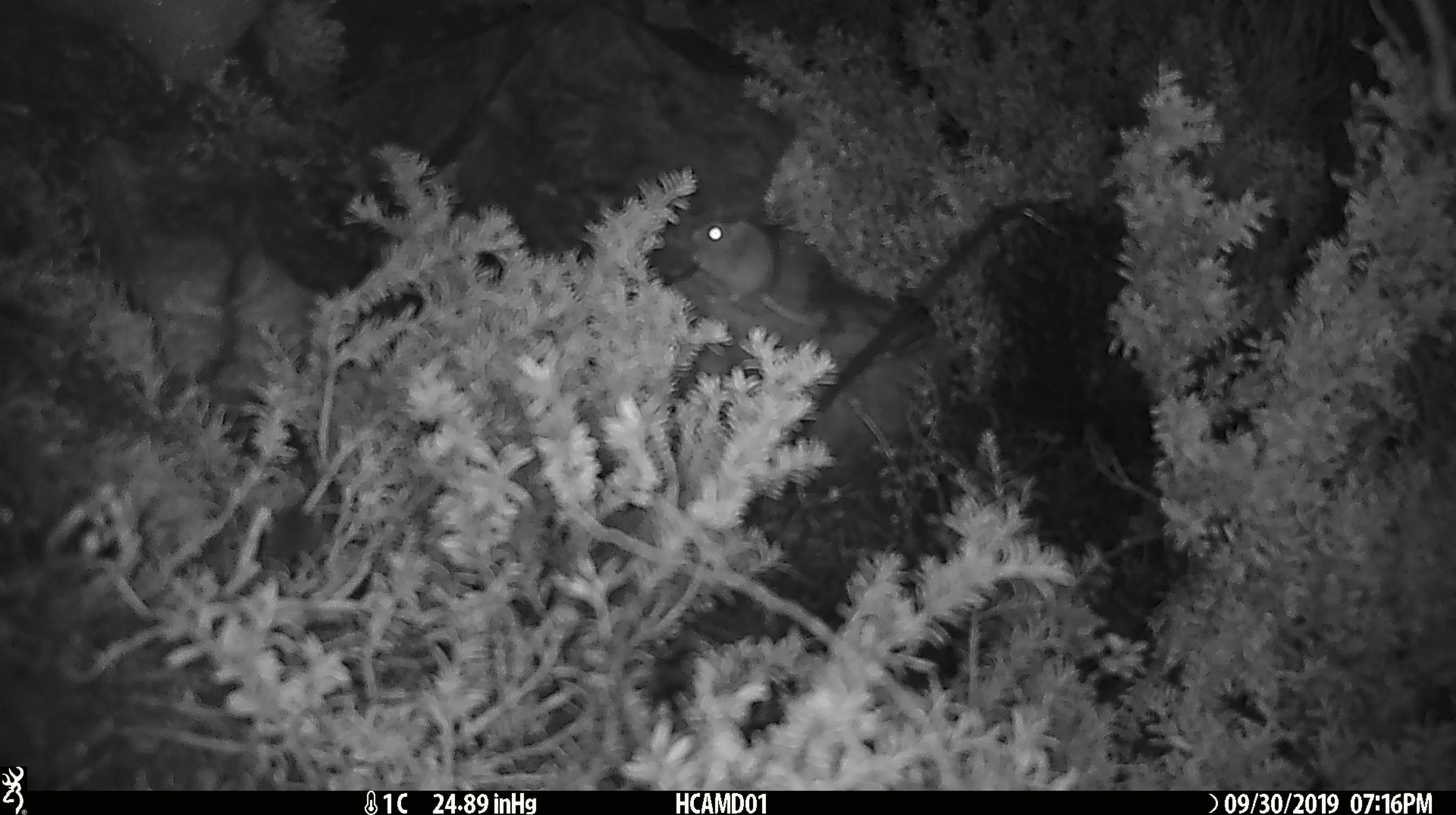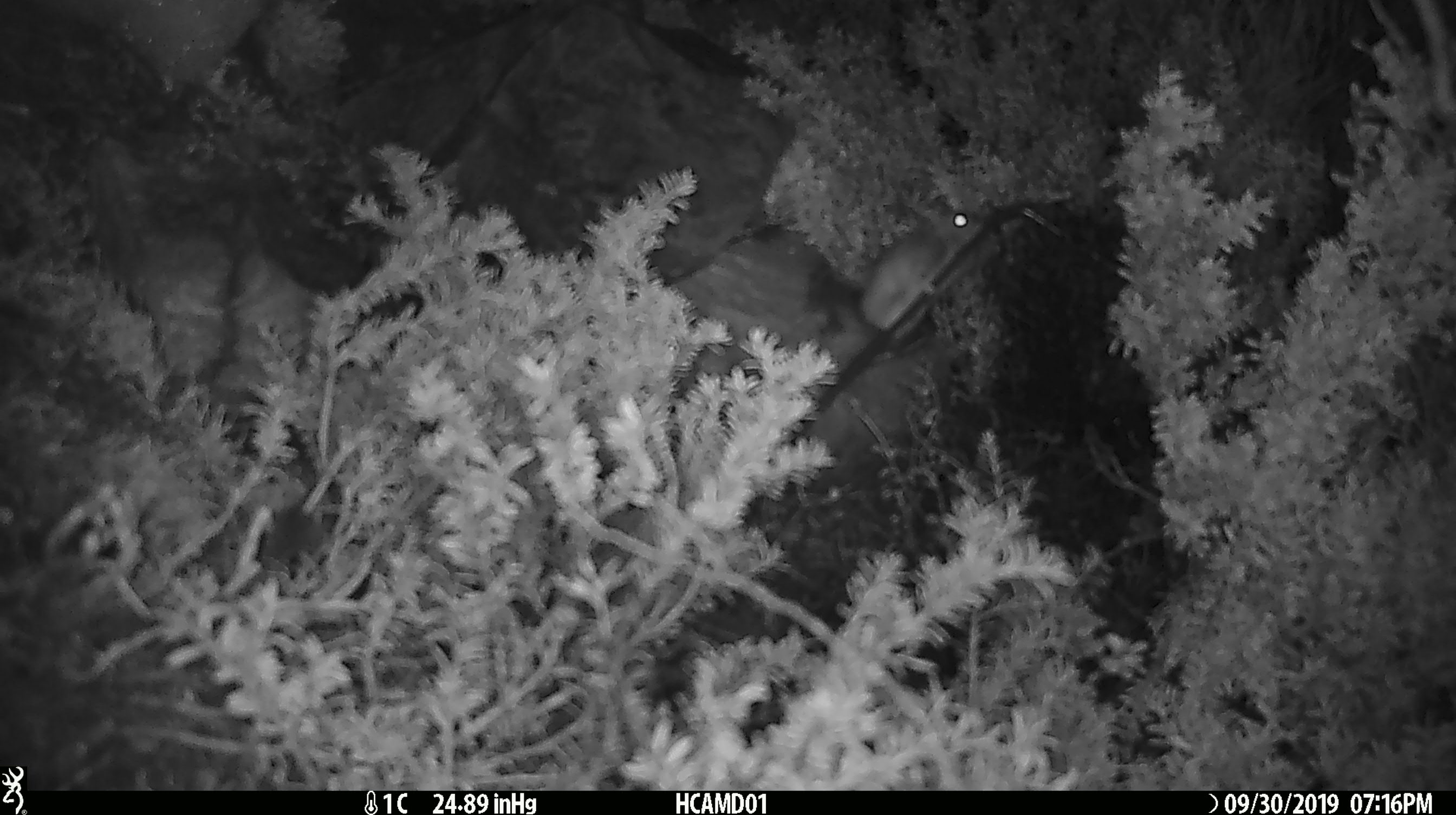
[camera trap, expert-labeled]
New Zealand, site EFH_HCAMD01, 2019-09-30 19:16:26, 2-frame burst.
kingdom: Animalia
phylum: Chordata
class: Mammalia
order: Rodentia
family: Muridae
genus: Mus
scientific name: Mus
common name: mouse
Mouse (Mus).